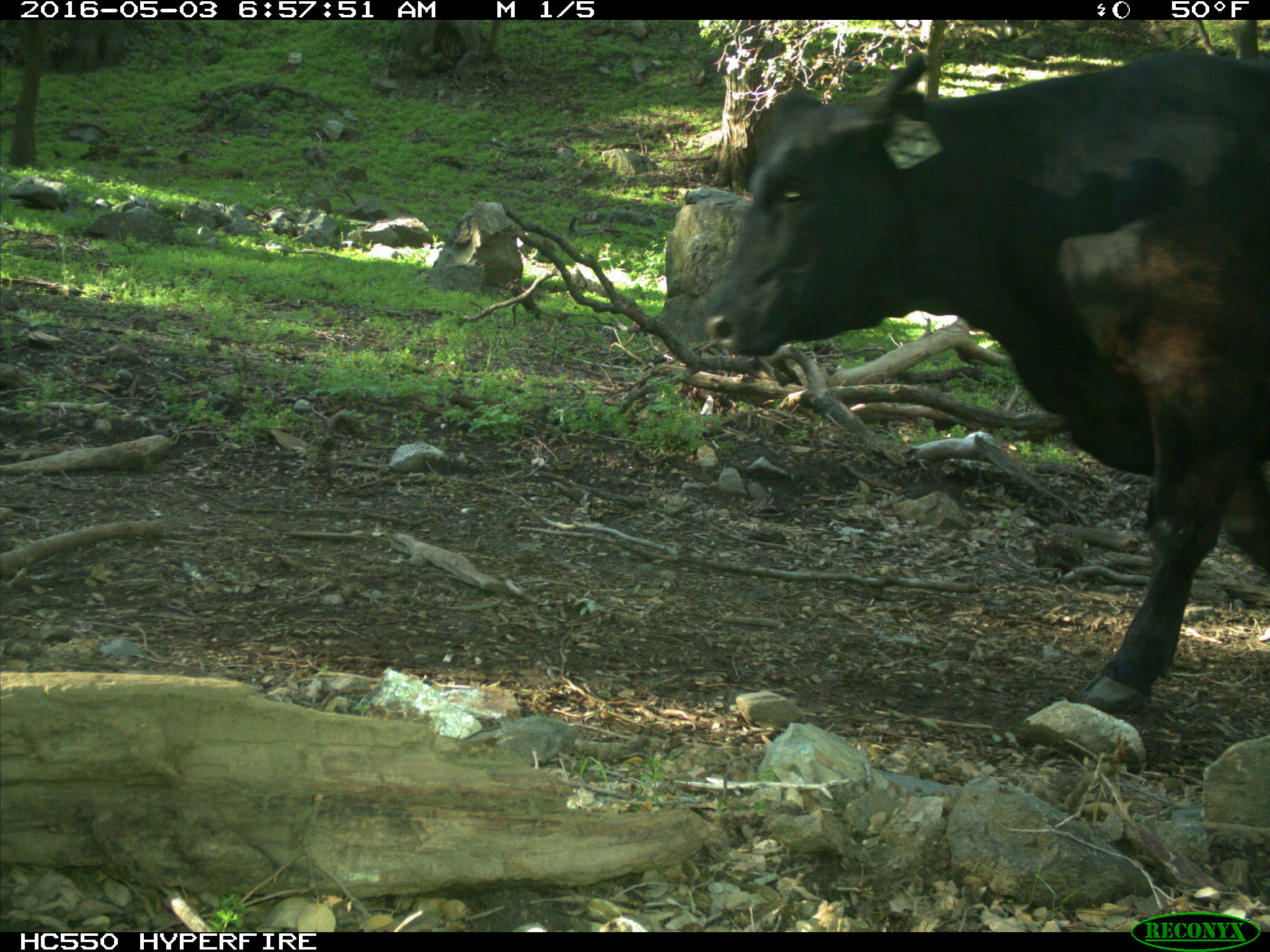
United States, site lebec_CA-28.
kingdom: Animalia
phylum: Chordata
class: Mammalia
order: Artiodactyla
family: Bovidae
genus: Bos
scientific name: Bos taurus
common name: domestic cow